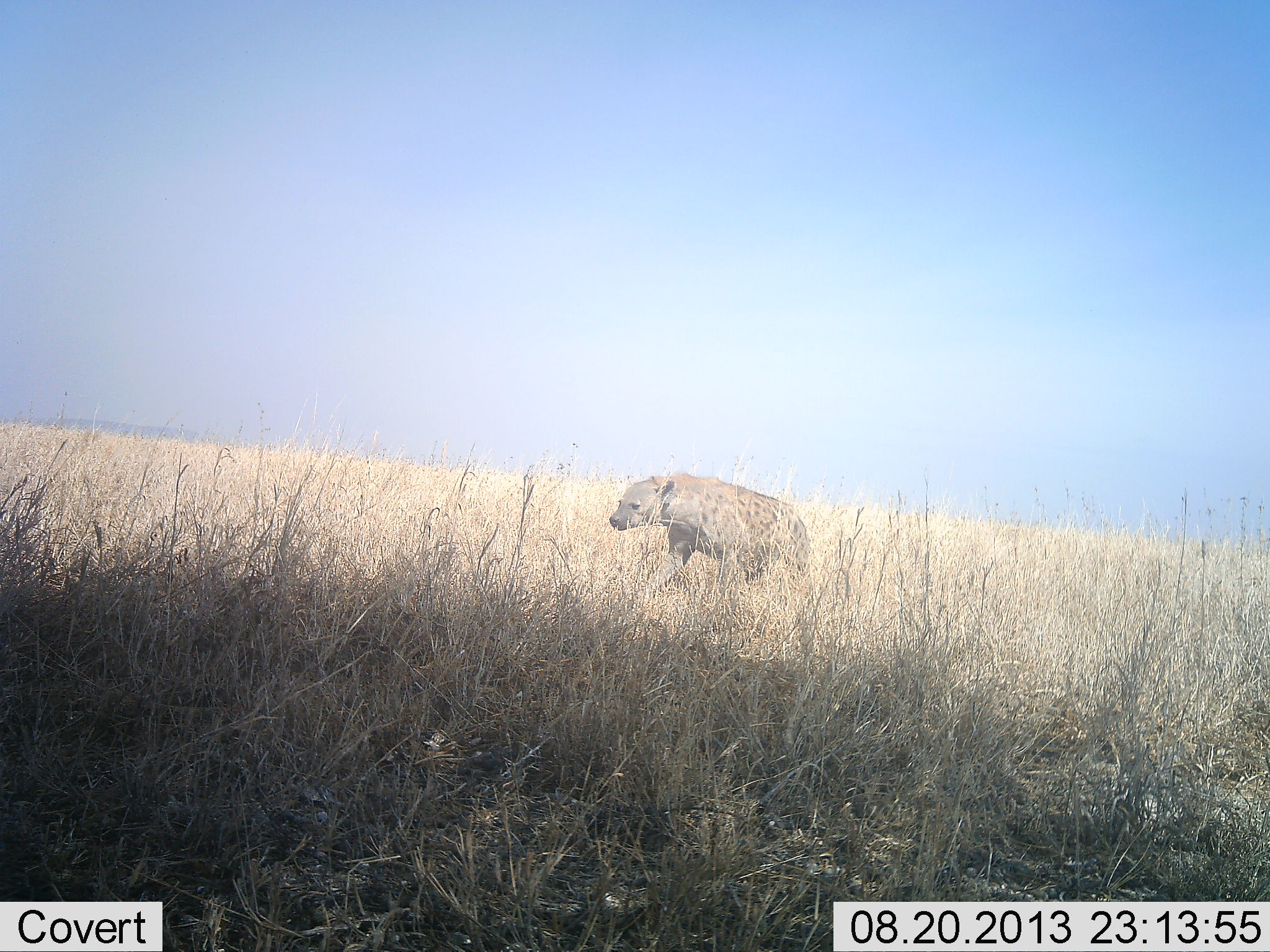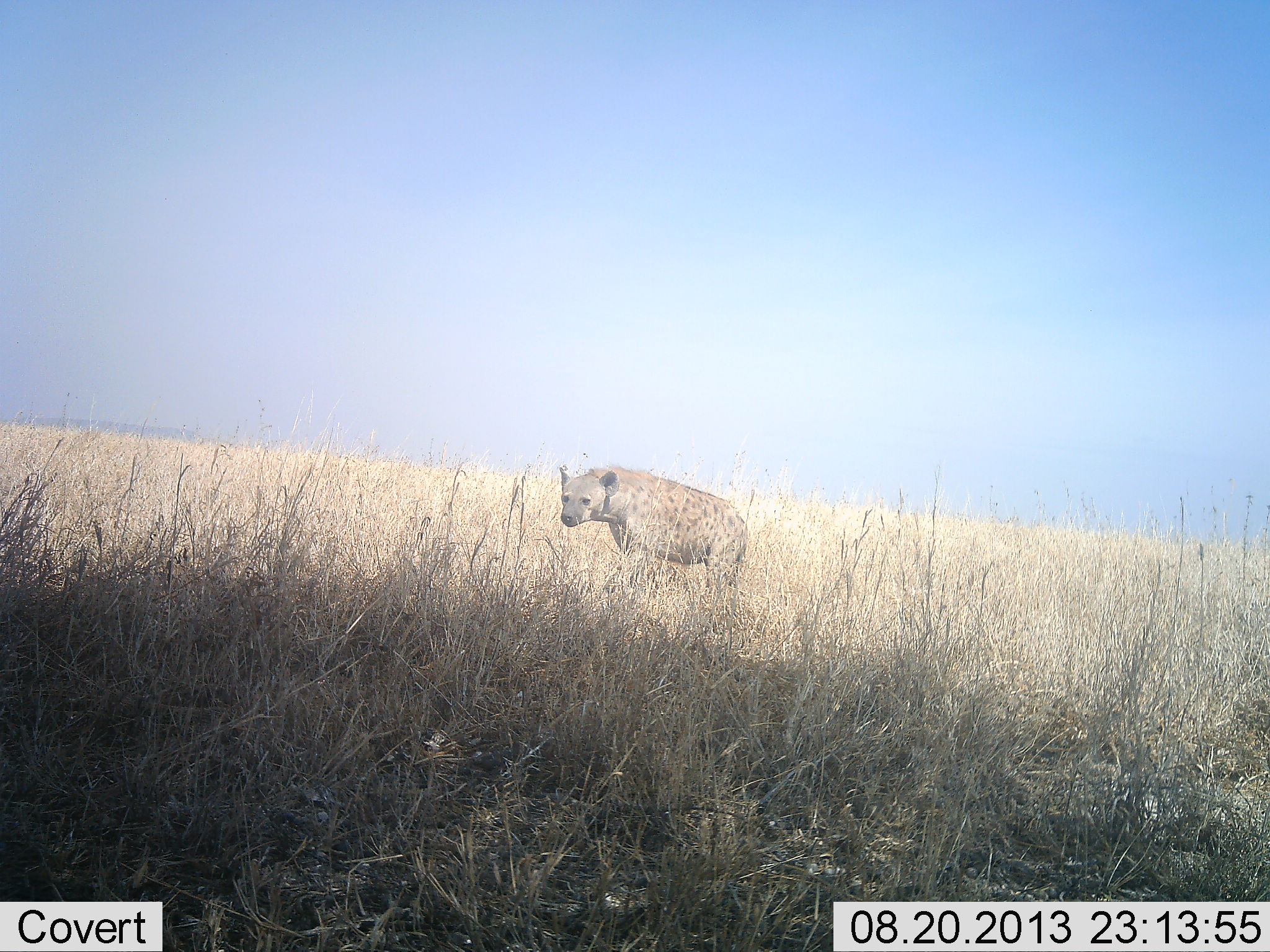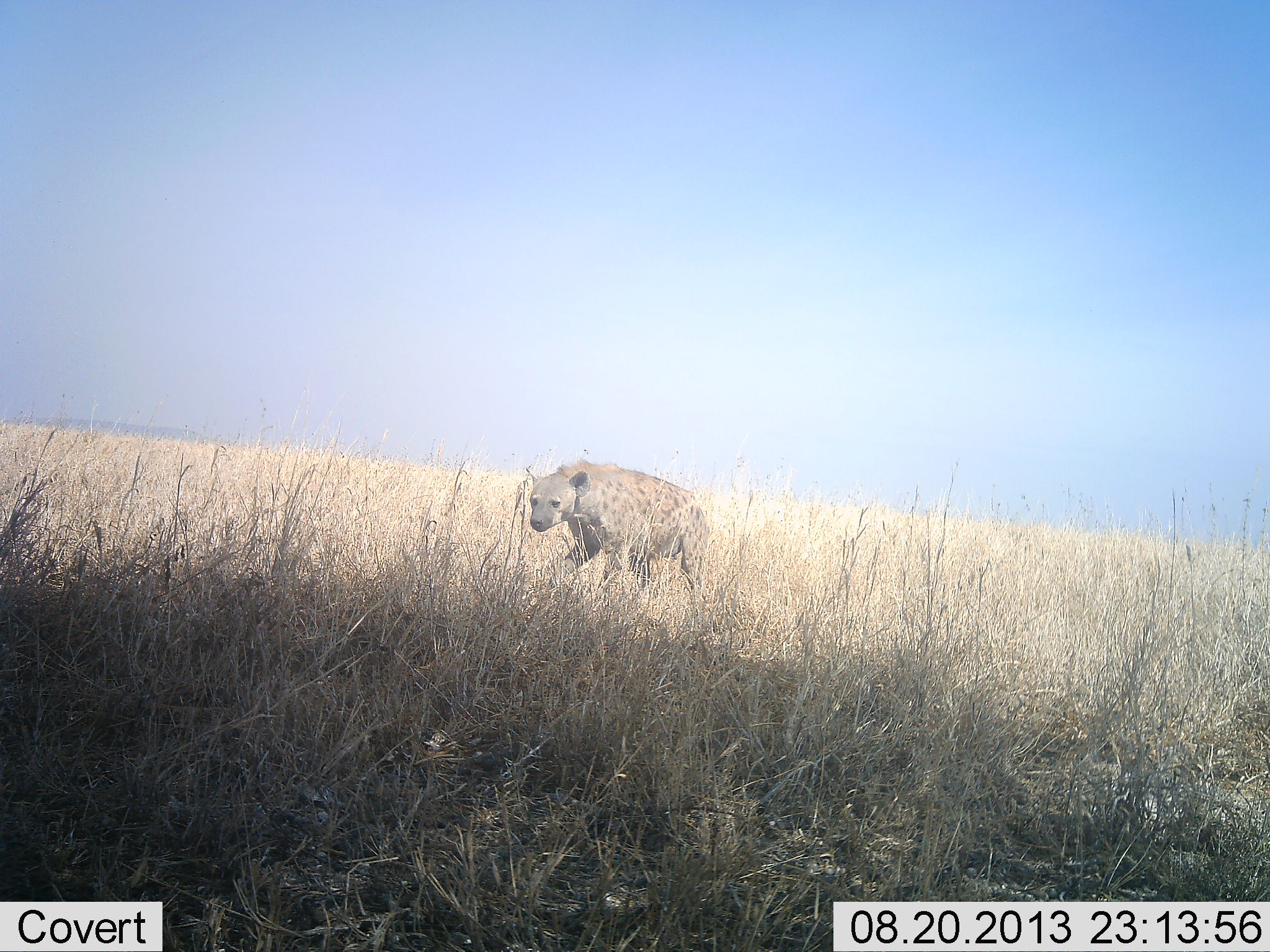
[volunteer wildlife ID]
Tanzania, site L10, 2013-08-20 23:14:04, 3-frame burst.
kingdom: Animalia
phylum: Chordata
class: Mammalia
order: Carnivora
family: Hyaenidae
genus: Crocuta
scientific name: Crocuta crocuta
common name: spotted hyena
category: hyenaspotted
Hyenaspotted (spotted hyena) (Crocuta crocuta), count 1. Behavior (volunteer vote fractions): standing 32%, resting 0%, moving 68%, interacting 0%. Young present (vote fraction): 0%. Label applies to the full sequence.